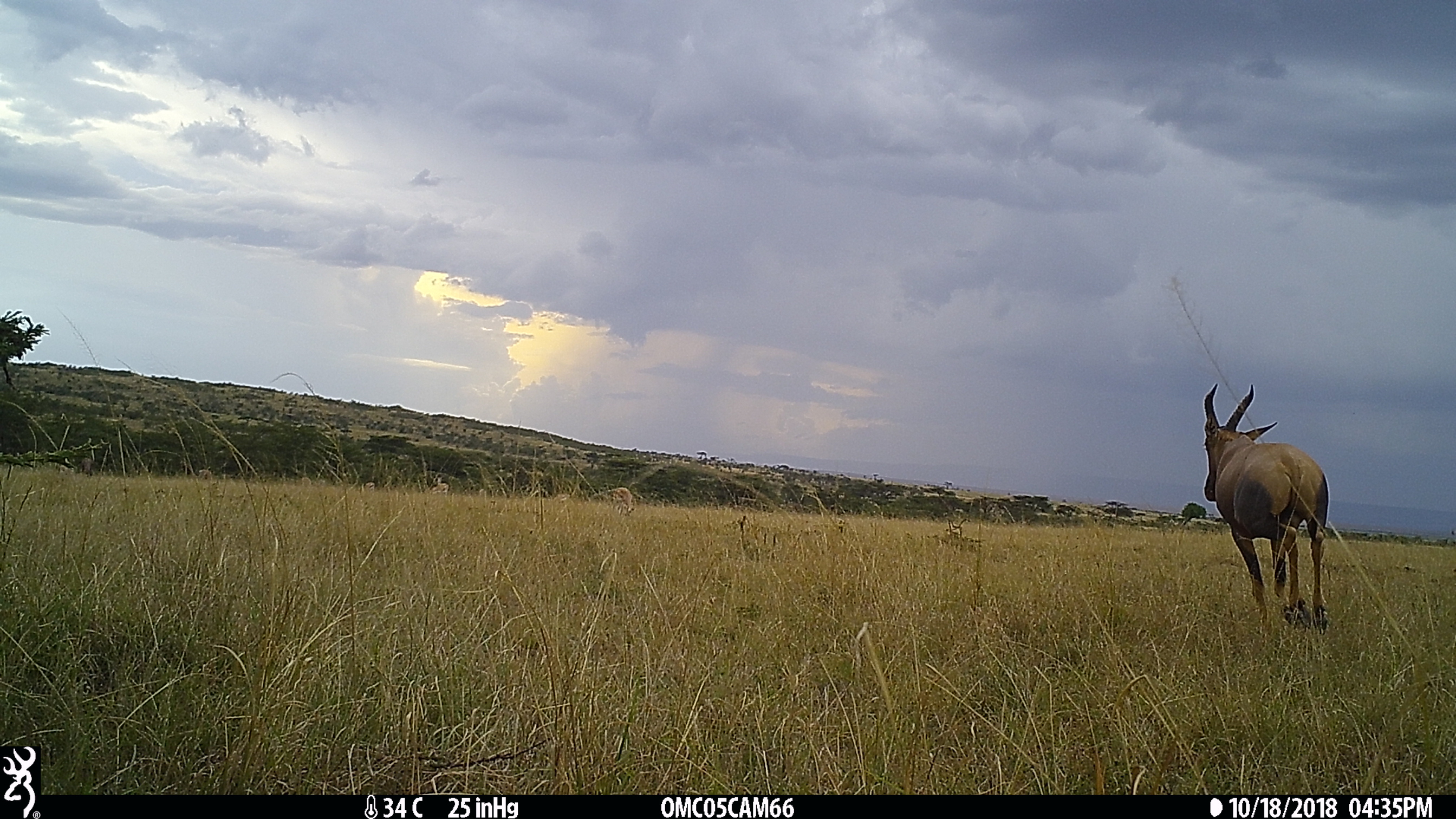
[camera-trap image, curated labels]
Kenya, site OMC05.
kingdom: Animalia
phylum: Chordata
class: Mammalia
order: Artiodactyla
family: Bovidae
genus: Damaliscus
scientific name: Damaliscus lunatus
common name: topi